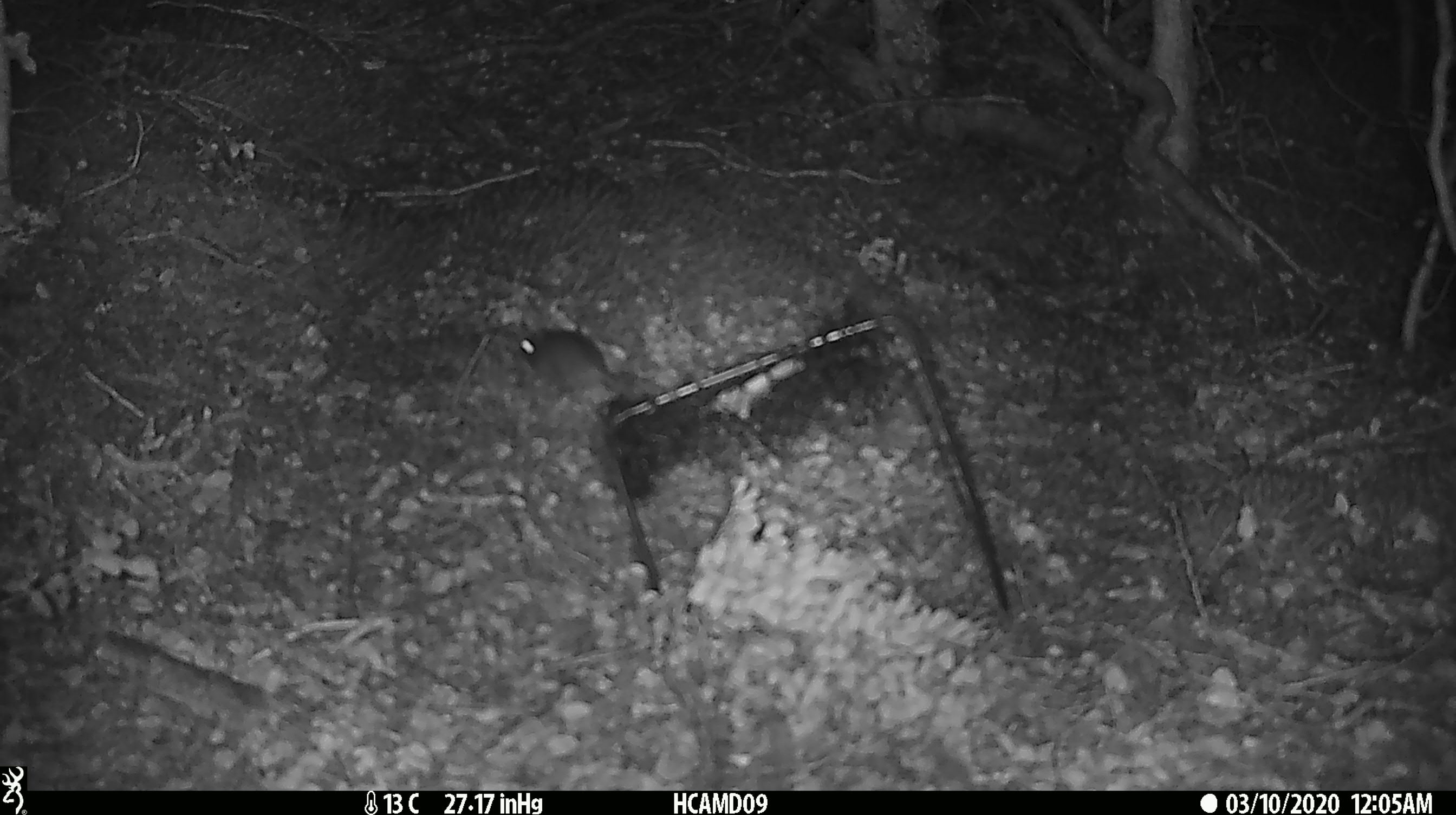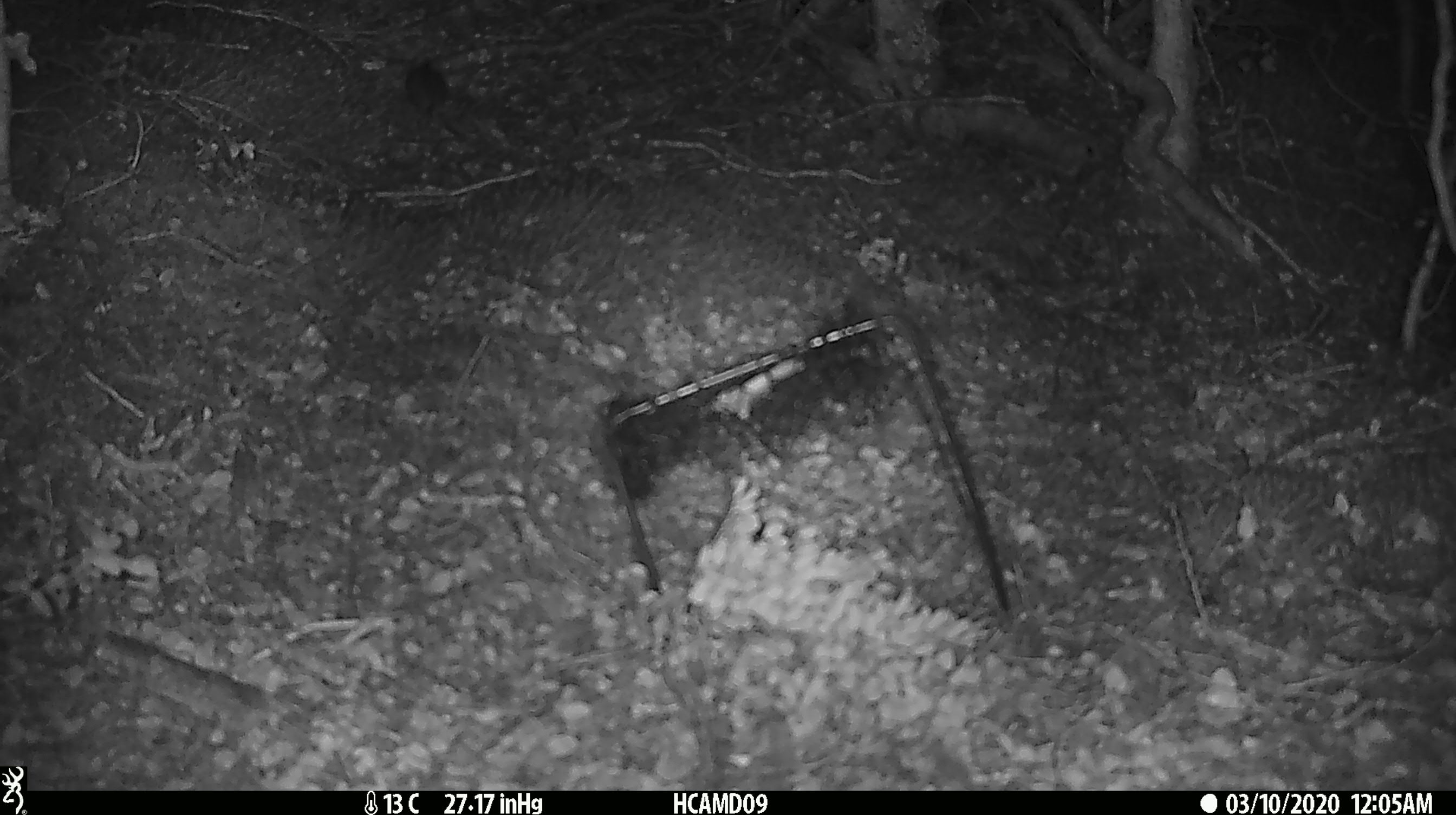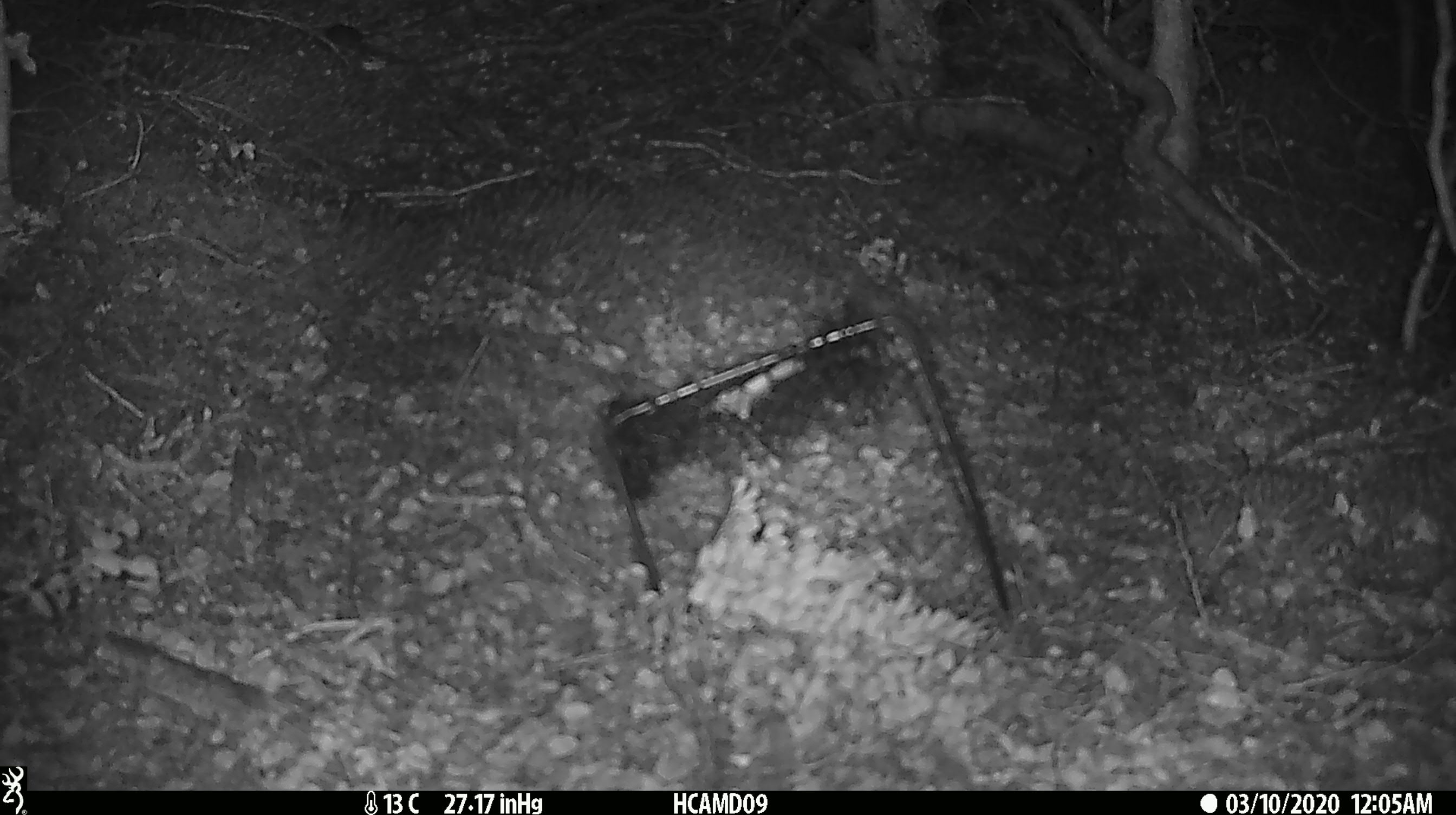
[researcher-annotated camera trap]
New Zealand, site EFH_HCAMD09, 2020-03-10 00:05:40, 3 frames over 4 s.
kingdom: Animalia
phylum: Chordata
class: Mammalia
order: Rodentia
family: Muridae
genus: Mus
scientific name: Mus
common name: mouse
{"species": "mouse (Mus)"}